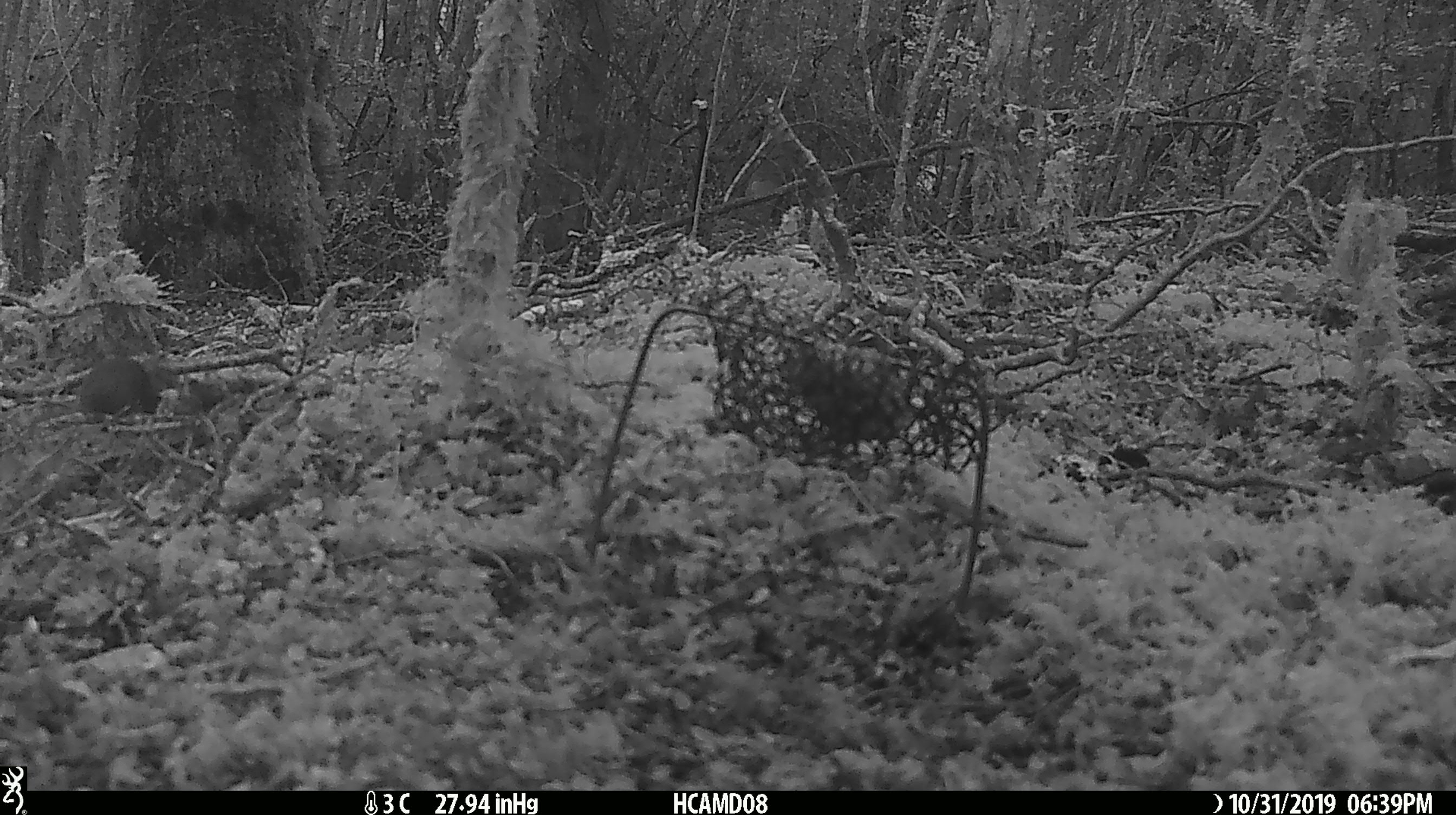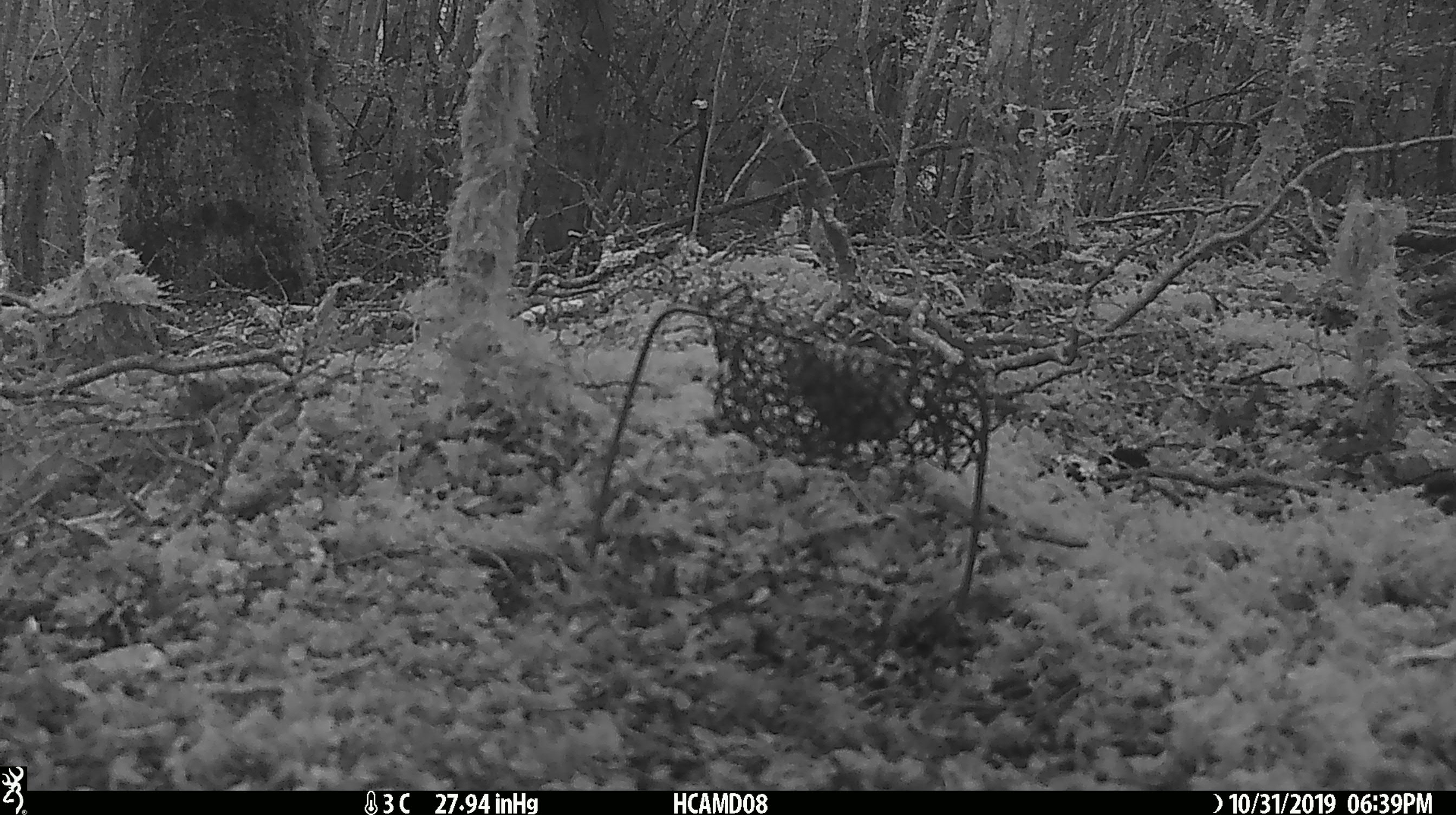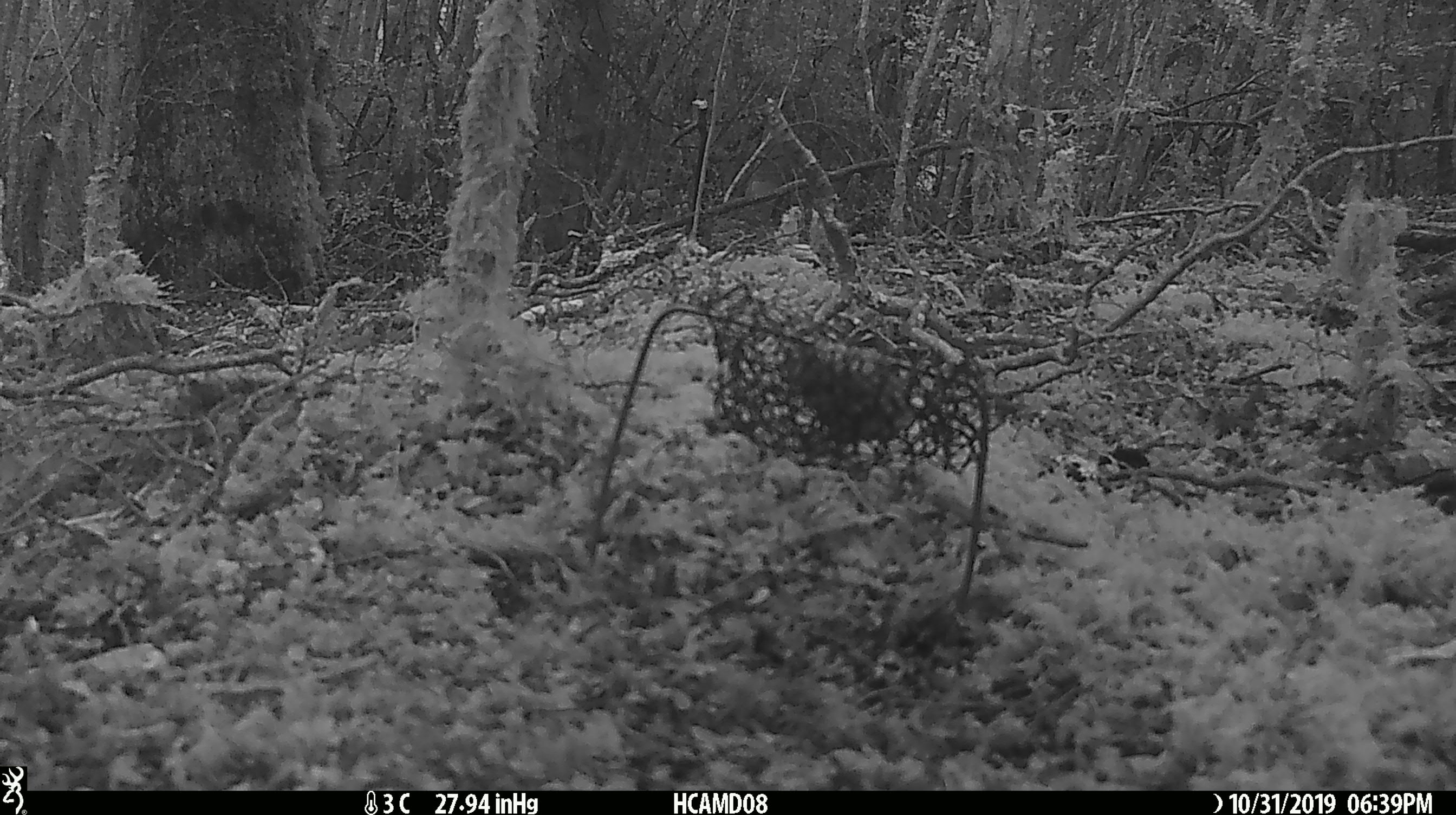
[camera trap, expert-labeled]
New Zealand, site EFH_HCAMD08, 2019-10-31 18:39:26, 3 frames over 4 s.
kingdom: Animalia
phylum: Chordata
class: Mammalia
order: Rodentia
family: Muridae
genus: Mus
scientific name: Mus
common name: mouse